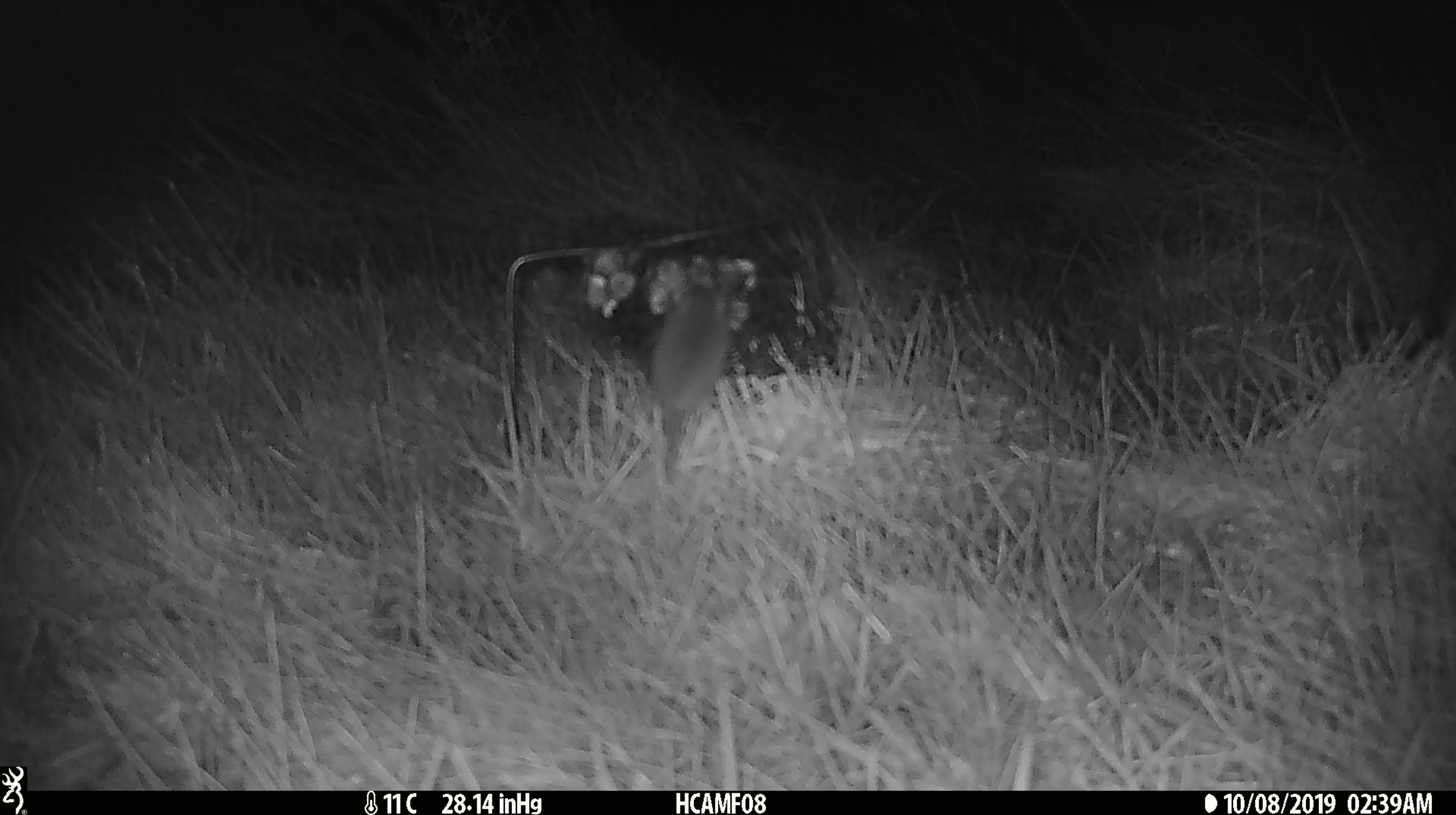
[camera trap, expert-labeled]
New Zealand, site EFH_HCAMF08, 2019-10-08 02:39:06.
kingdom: Animalia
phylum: Chordata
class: Mammalia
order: Rodentia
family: Muridae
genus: Mus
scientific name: Mus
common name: mouse